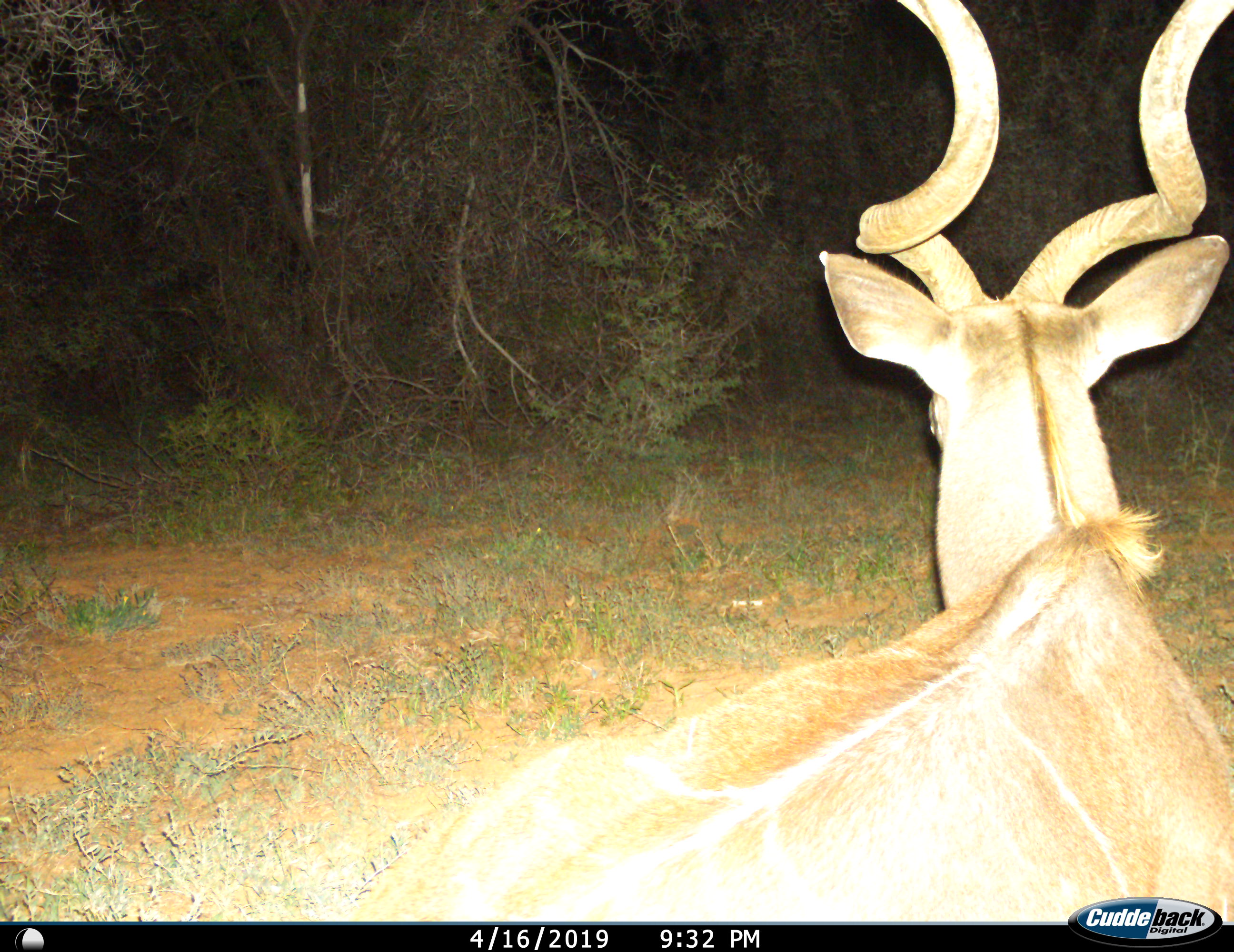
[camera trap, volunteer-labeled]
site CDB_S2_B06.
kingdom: Animalia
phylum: Chordata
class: Mammalia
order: Artiodactyla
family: Bovidae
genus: Tragelaphus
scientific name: Tragelaphus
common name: kudu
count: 1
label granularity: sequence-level